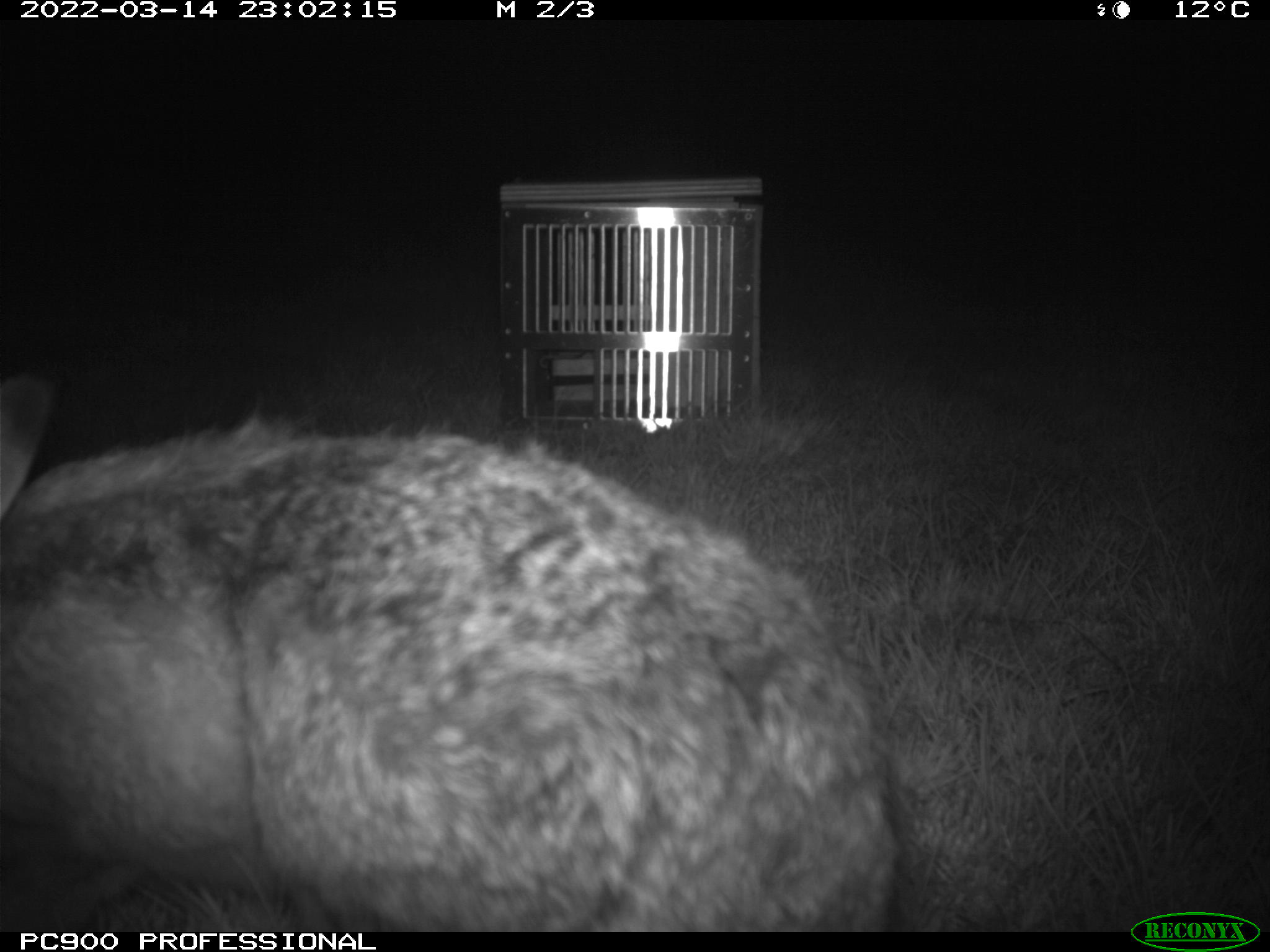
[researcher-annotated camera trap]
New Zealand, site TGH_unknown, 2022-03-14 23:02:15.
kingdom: Animalia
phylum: Chordata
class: Mammalia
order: Lagomorpha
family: Leporidae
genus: Lepus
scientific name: Lepus europaeus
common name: brown hare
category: hare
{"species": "hare (brown hare) (Lepus europaeus)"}